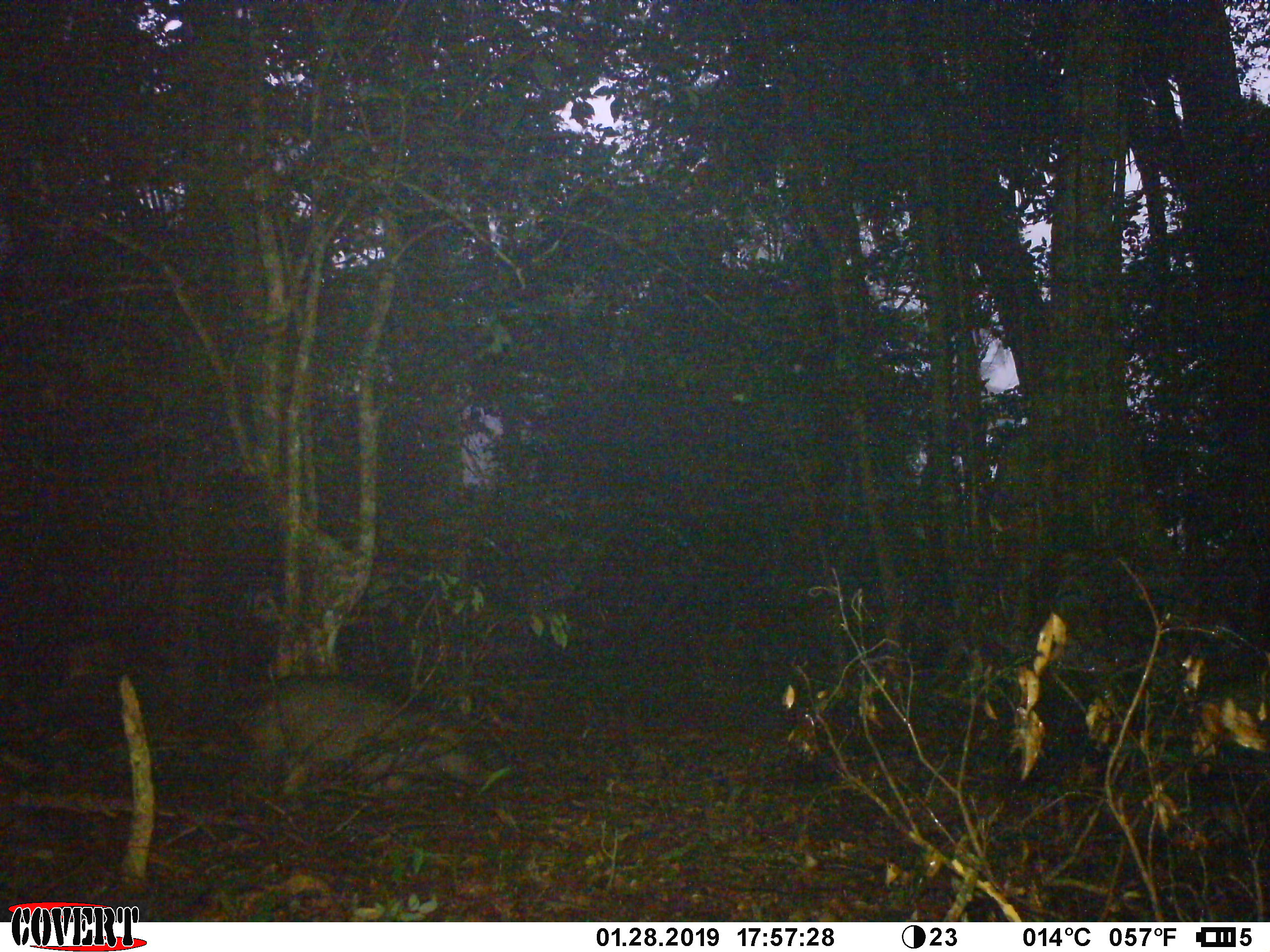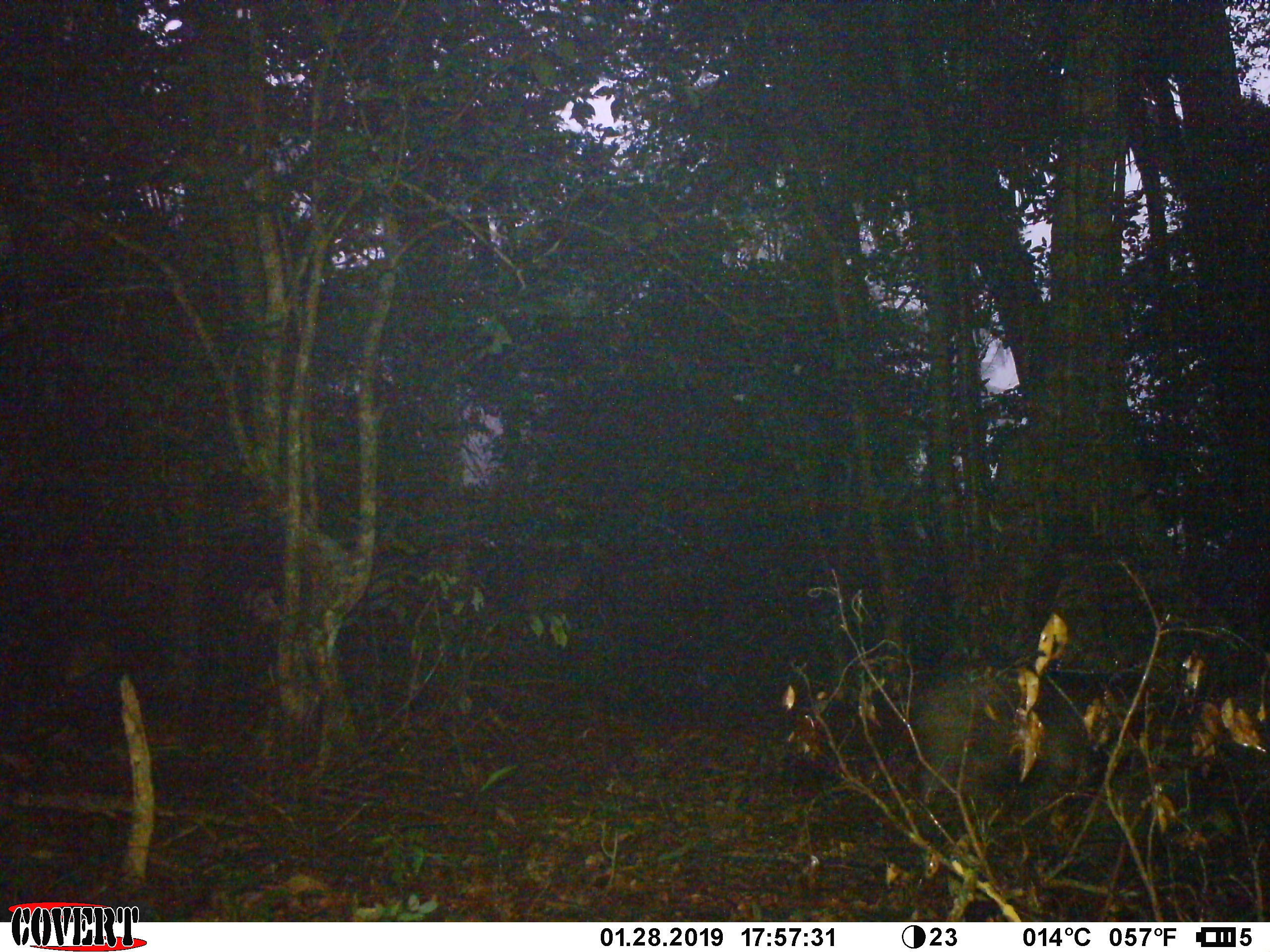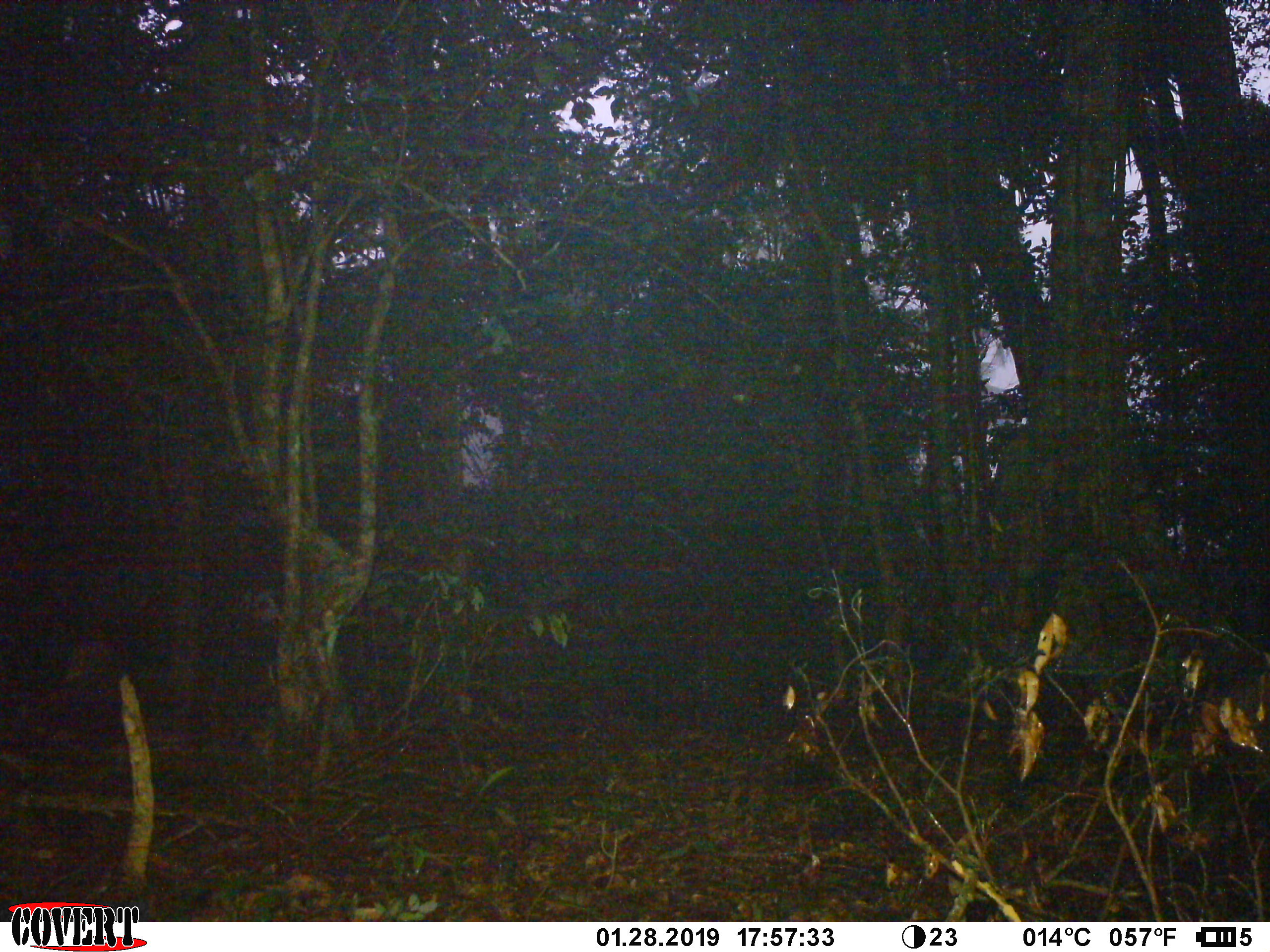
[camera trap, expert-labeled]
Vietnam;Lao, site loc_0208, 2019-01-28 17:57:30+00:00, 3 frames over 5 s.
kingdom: Animalia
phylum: Chordata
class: Mammalia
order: Artiodactyla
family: Suidae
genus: Sus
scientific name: Sus scrofa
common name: eurasian wild pig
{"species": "eurasian wild pig (Sus scrofa)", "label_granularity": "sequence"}